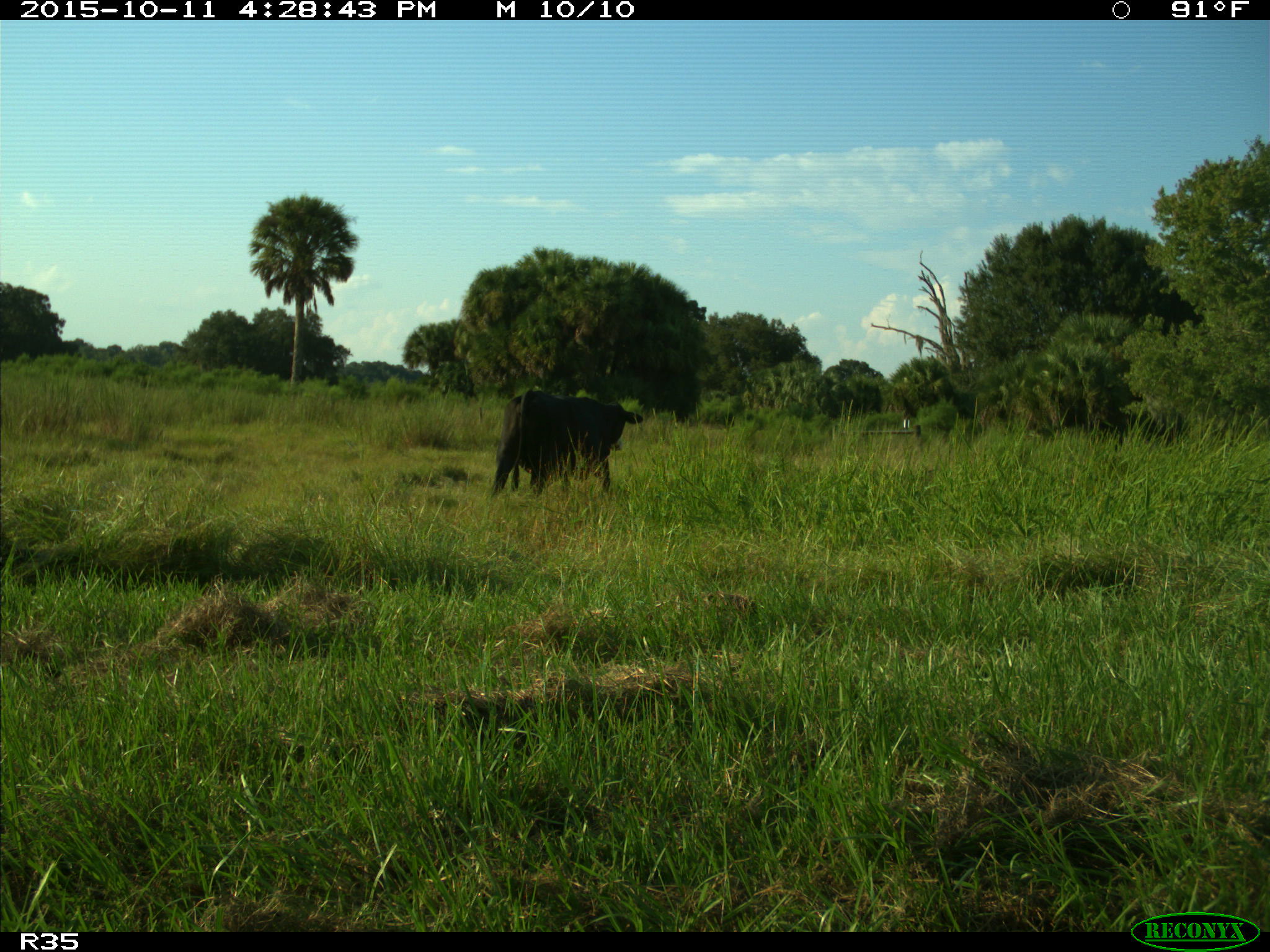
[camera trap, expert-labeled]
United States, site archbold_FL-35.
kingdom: Animalia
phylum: Chordata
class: Mammalia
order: Artiodactyla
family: Bovidae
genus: Bos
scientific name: Bos taurus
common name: domestic cow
Bos taurus (domestic cow).